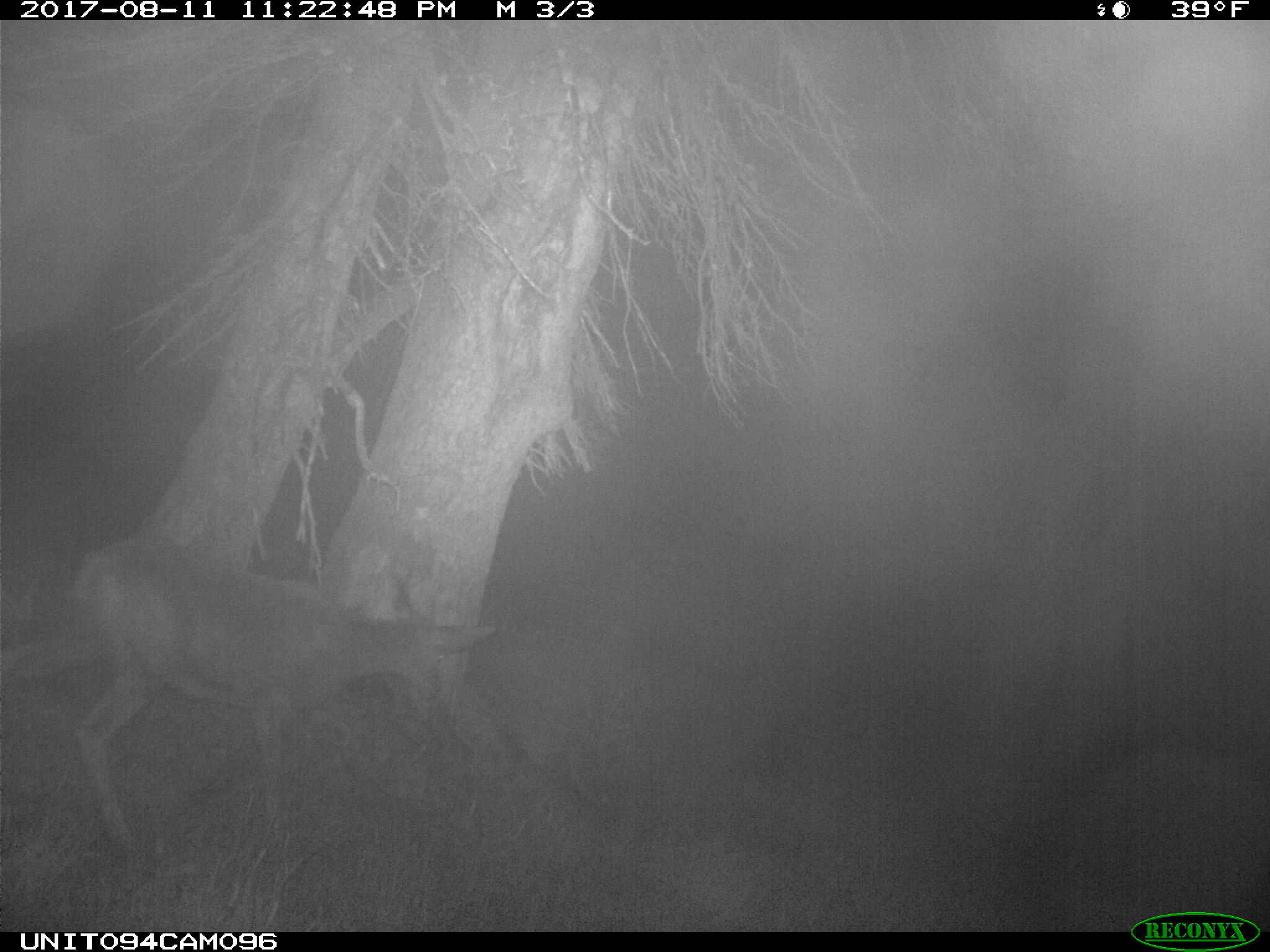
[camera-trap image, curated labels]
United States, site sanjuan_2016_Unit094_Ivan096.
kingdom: Animalia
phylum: Chordata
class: Mammalia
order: Artiodactyla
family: Cervidae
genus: Odocoileus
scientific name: Odocoileus hemionus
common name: mule deer